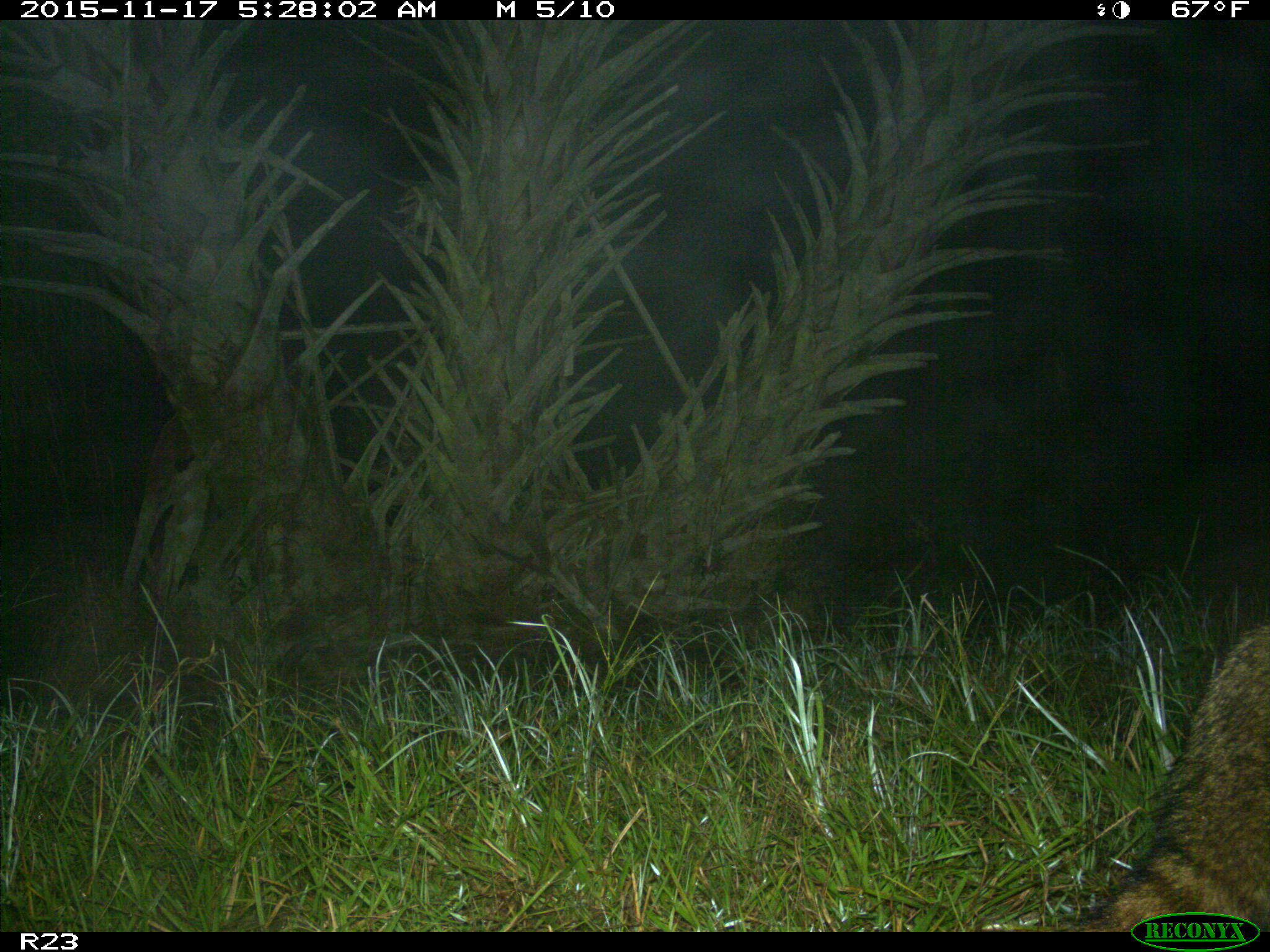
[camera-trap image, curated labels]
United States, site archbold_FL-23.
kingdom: Animalia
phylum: Chordata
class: Mammalia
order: Carnivora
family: Procyonidae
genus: Procyon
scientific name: Procyon lotor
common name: common raccoon